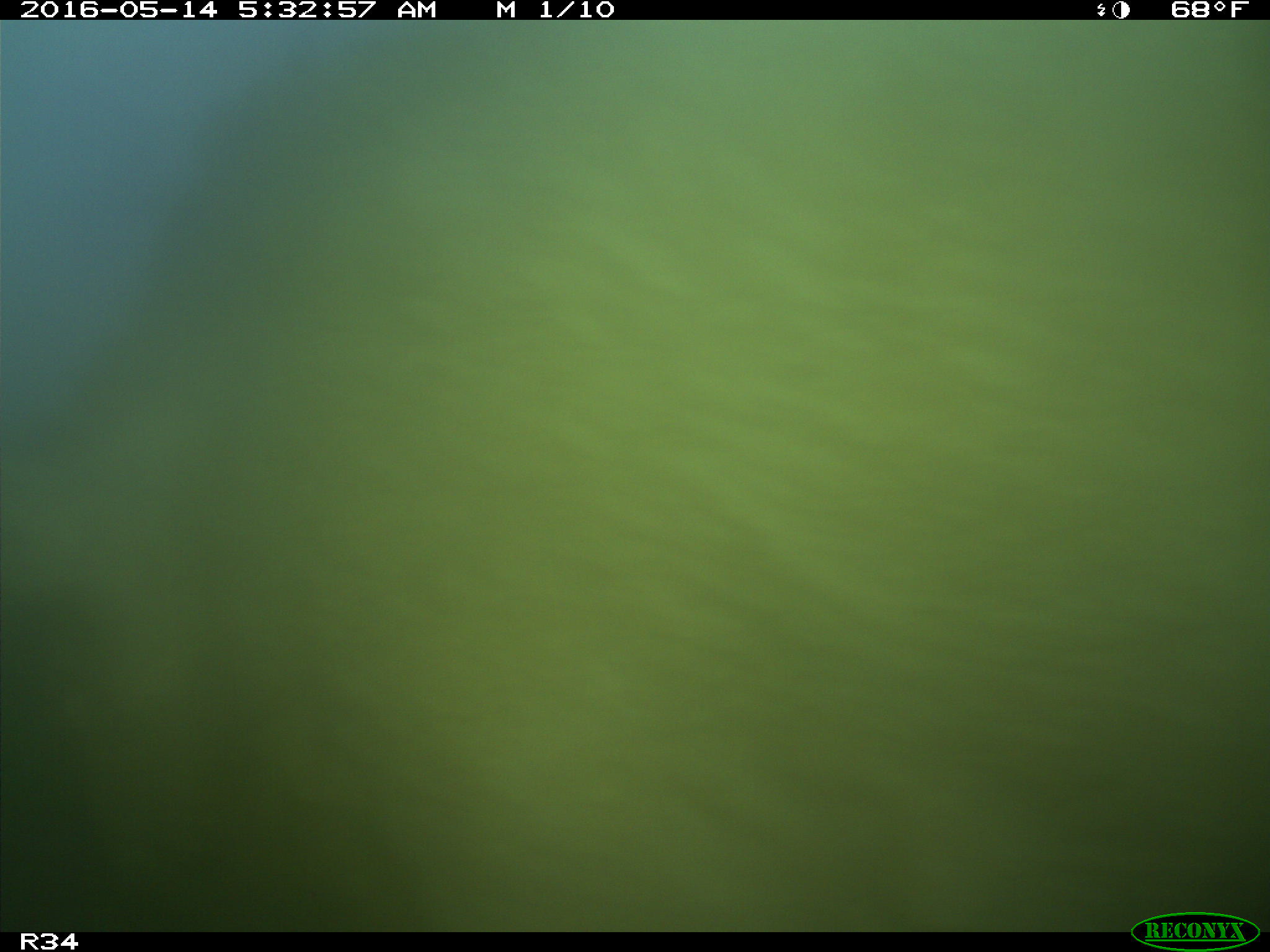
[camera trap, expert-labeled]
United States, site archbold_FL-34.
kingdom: Animalia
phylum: Chordata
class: Mammalia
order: Artiodactyla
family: Suidae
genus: Sus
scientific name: Sus scrofa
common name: wild boar